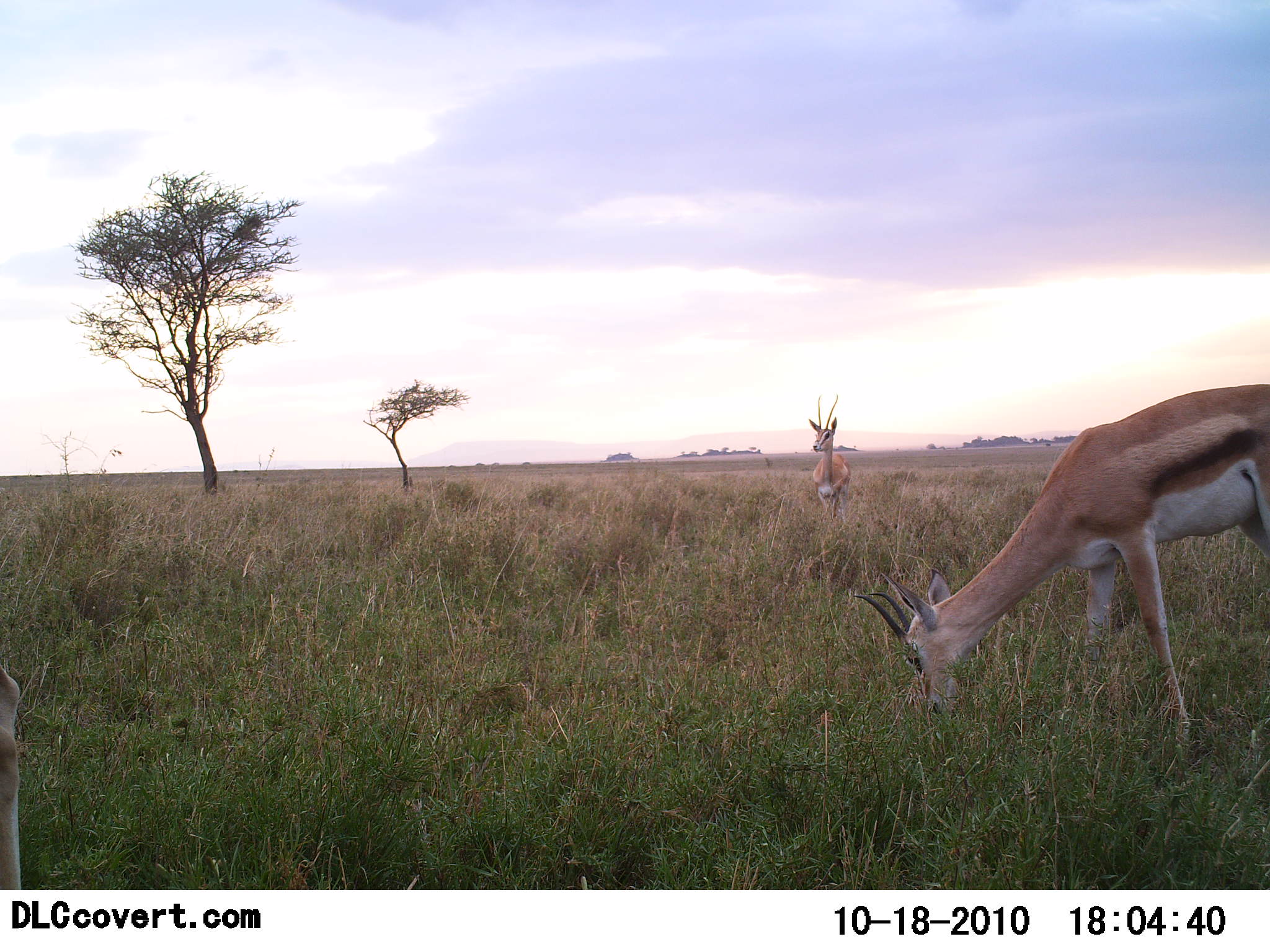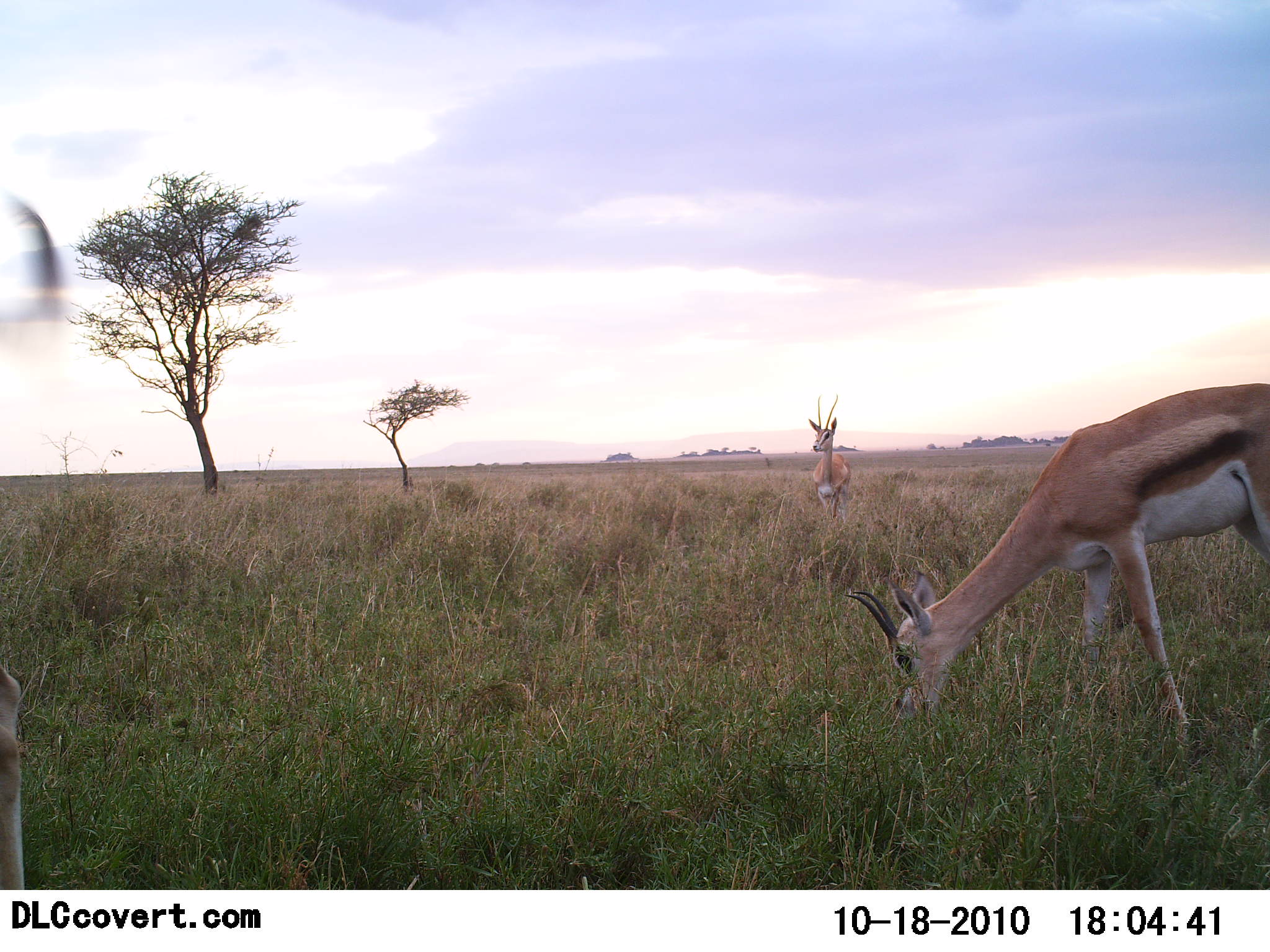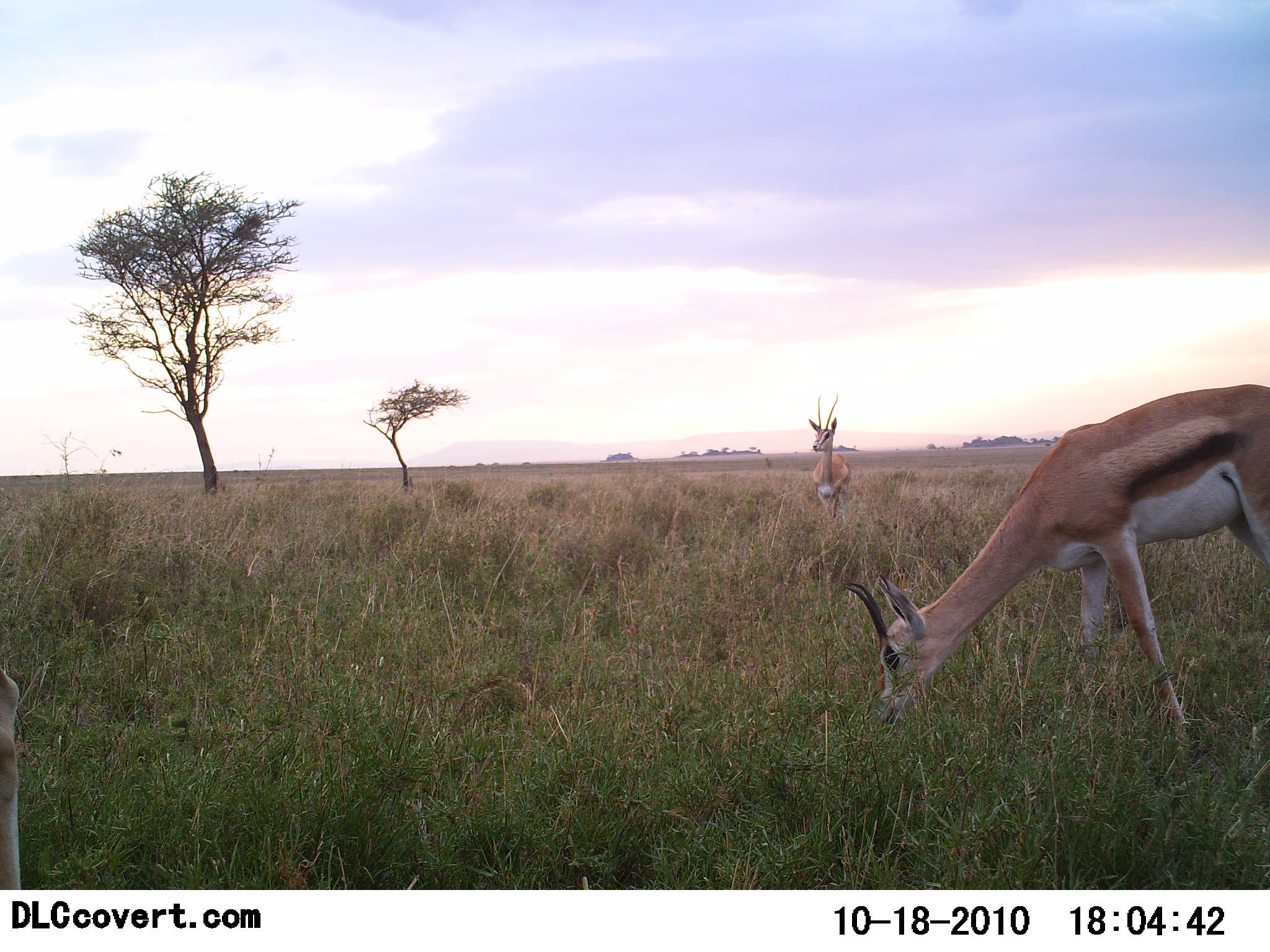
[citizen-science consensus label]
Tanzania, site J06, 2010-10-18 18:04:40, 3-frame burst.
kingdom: Animalia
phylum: Chordata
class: Mammalia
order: Artiodactyla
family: Bovidae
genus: Eudorcas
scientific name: Eudorcas thomsonii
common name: thomson's gazelle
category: gazellethomsons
Gazellethomsons (thomson's gazelle) (Eudorcas thomsonii), count 2. Behavior (volunteer vote fractions): standing 92%, resting 0%, moving 17%, interacting 0%. Young present (vote fraction): 0%. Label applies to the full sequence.